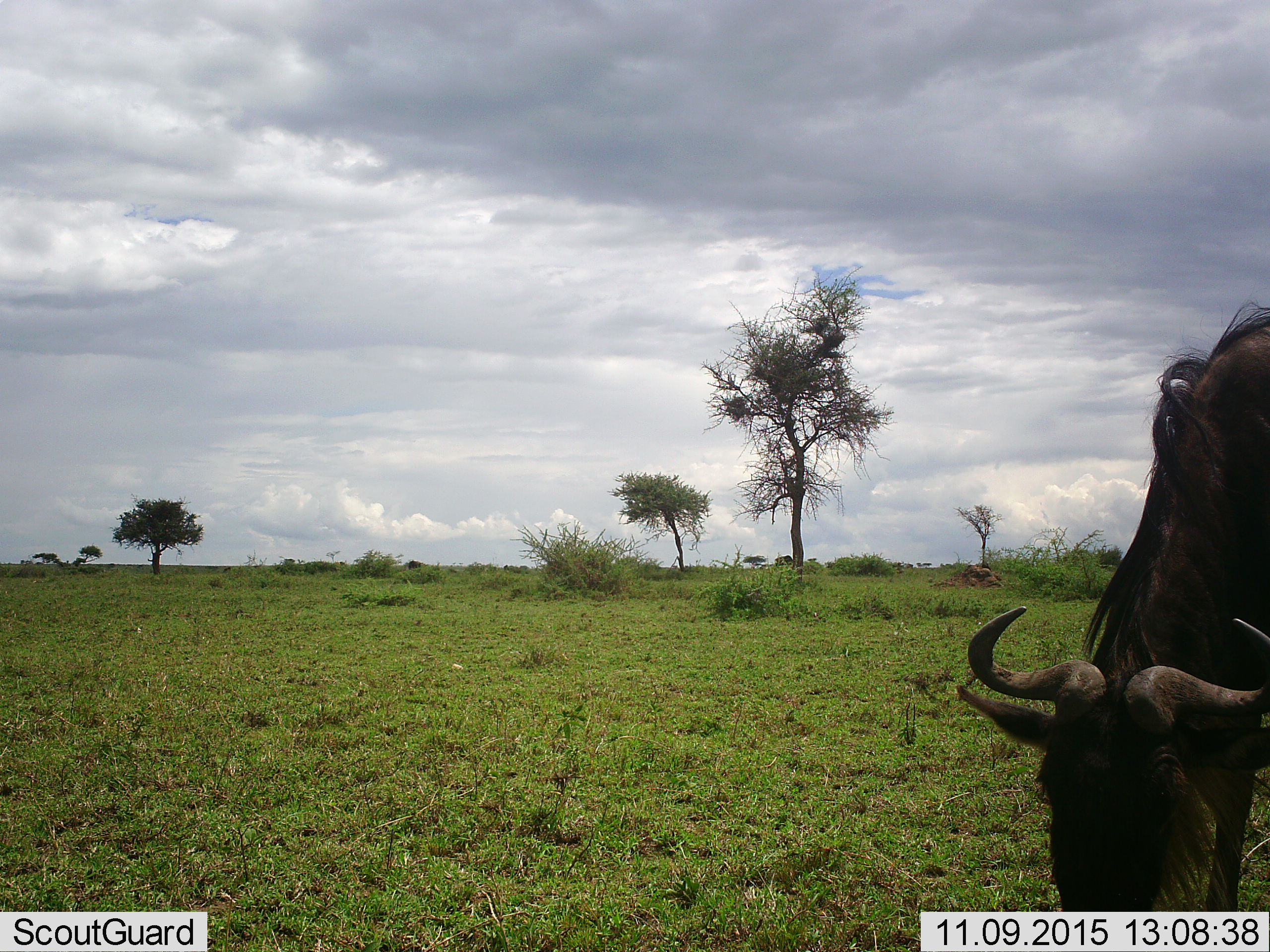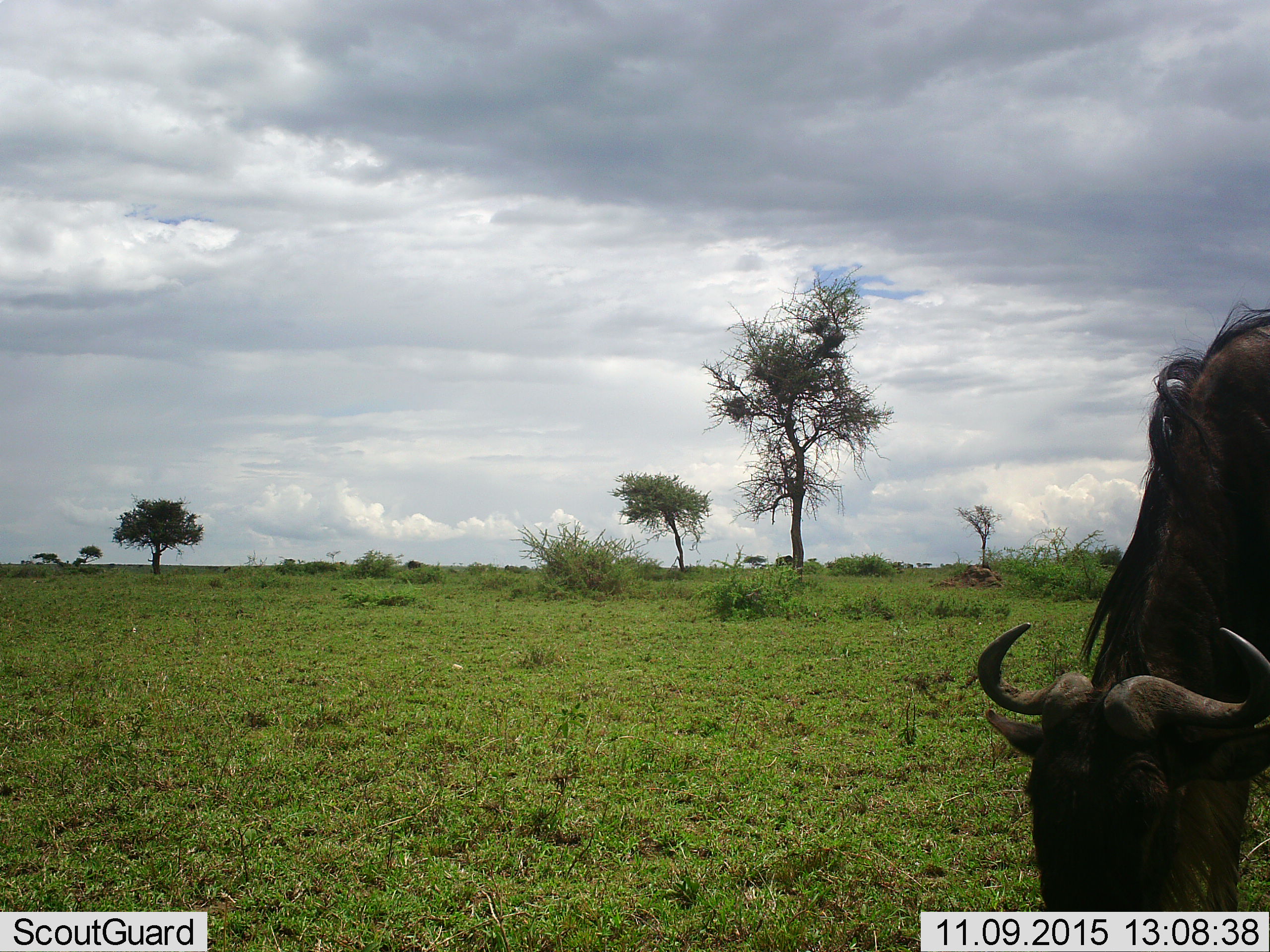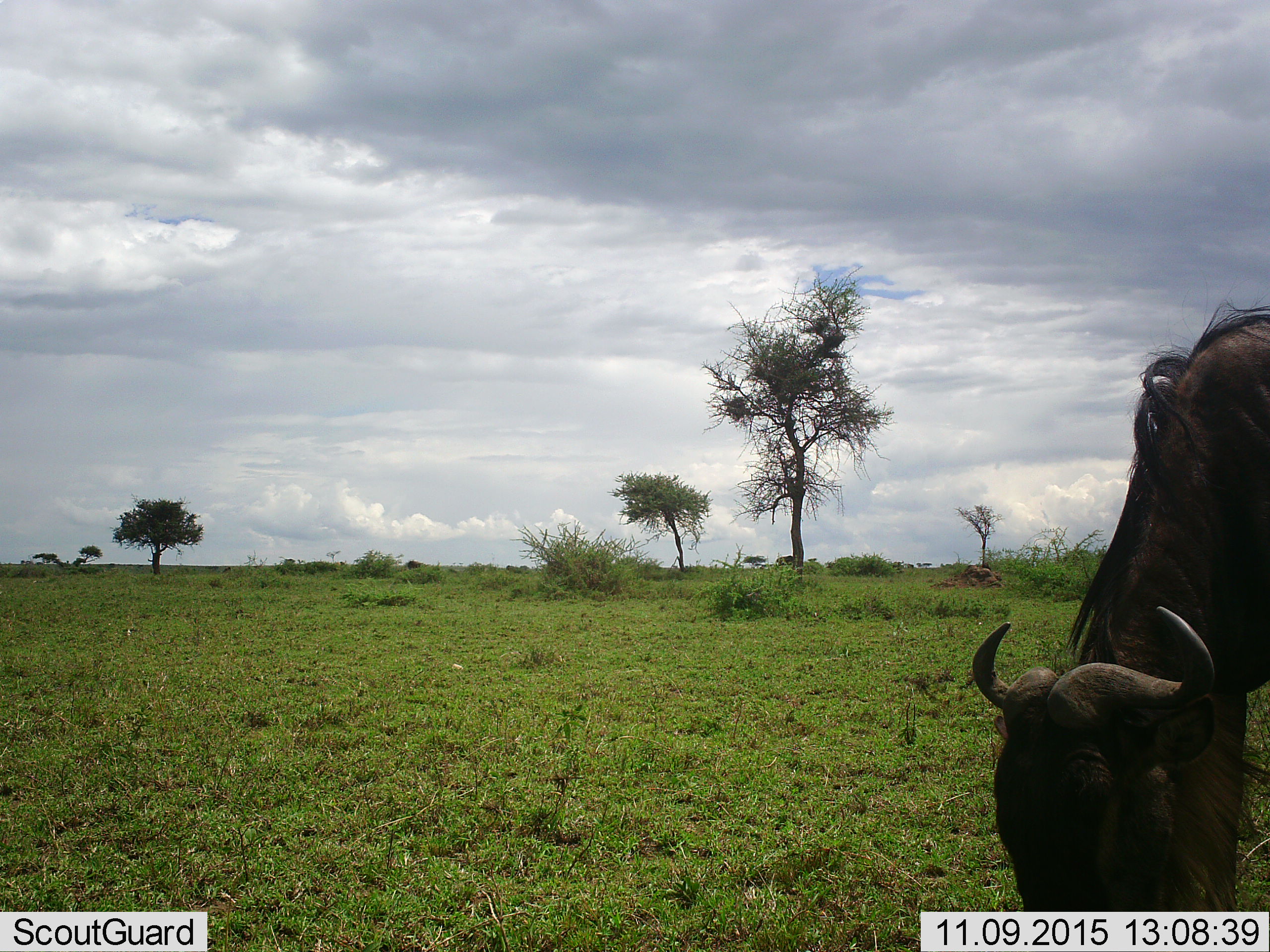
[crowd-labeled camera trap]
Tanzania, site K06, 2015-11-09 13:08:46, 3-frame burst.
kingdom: Animalia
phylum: Chordata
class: Mammalia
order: Artiodactyla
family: Bovidae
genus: Connochaetes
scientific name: Connochaetes taurinus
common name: blue wildebeest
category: wildebeest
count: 1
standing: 25%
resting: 0%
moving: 0%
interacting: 0%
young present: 0%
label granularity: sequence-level